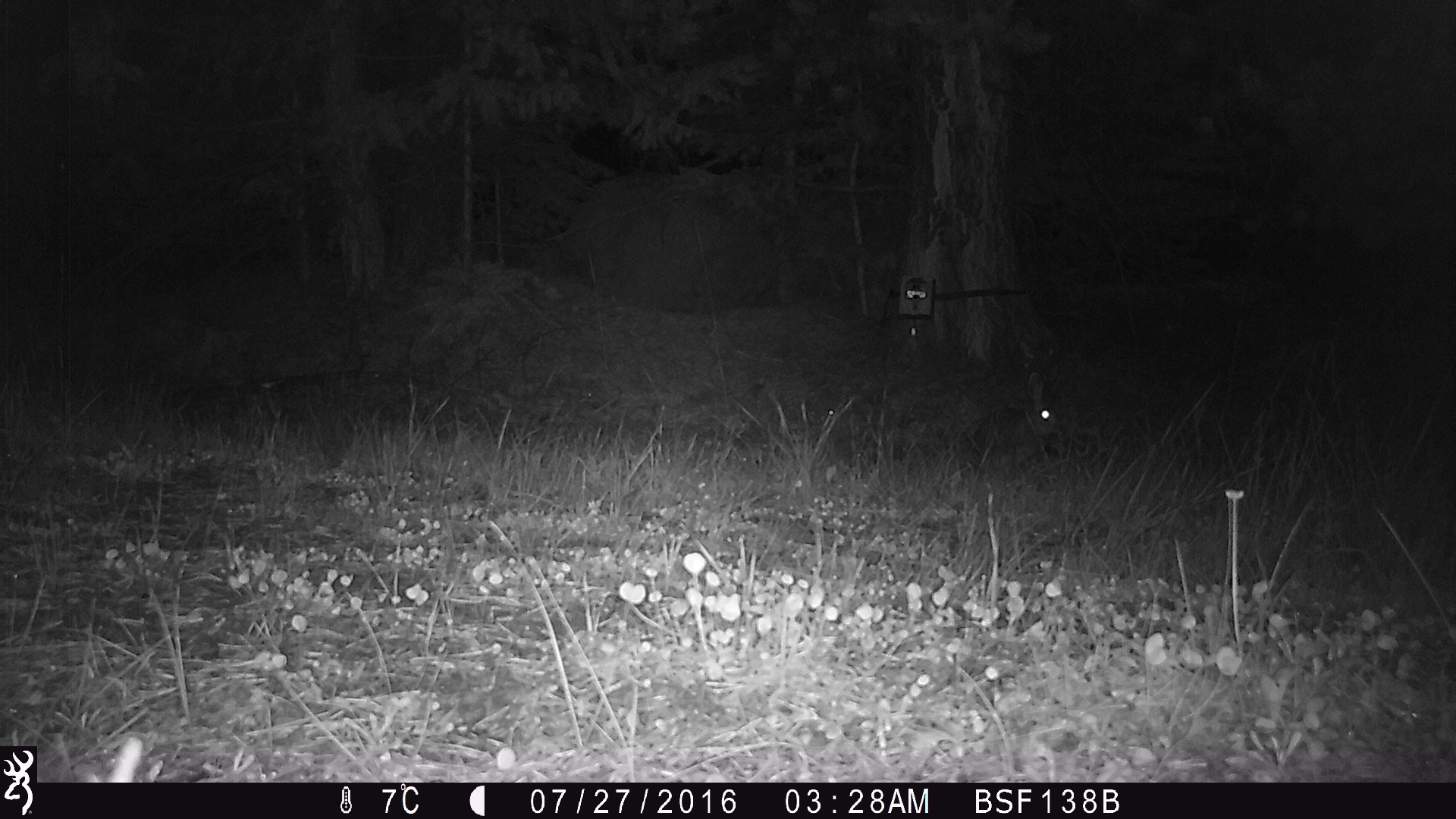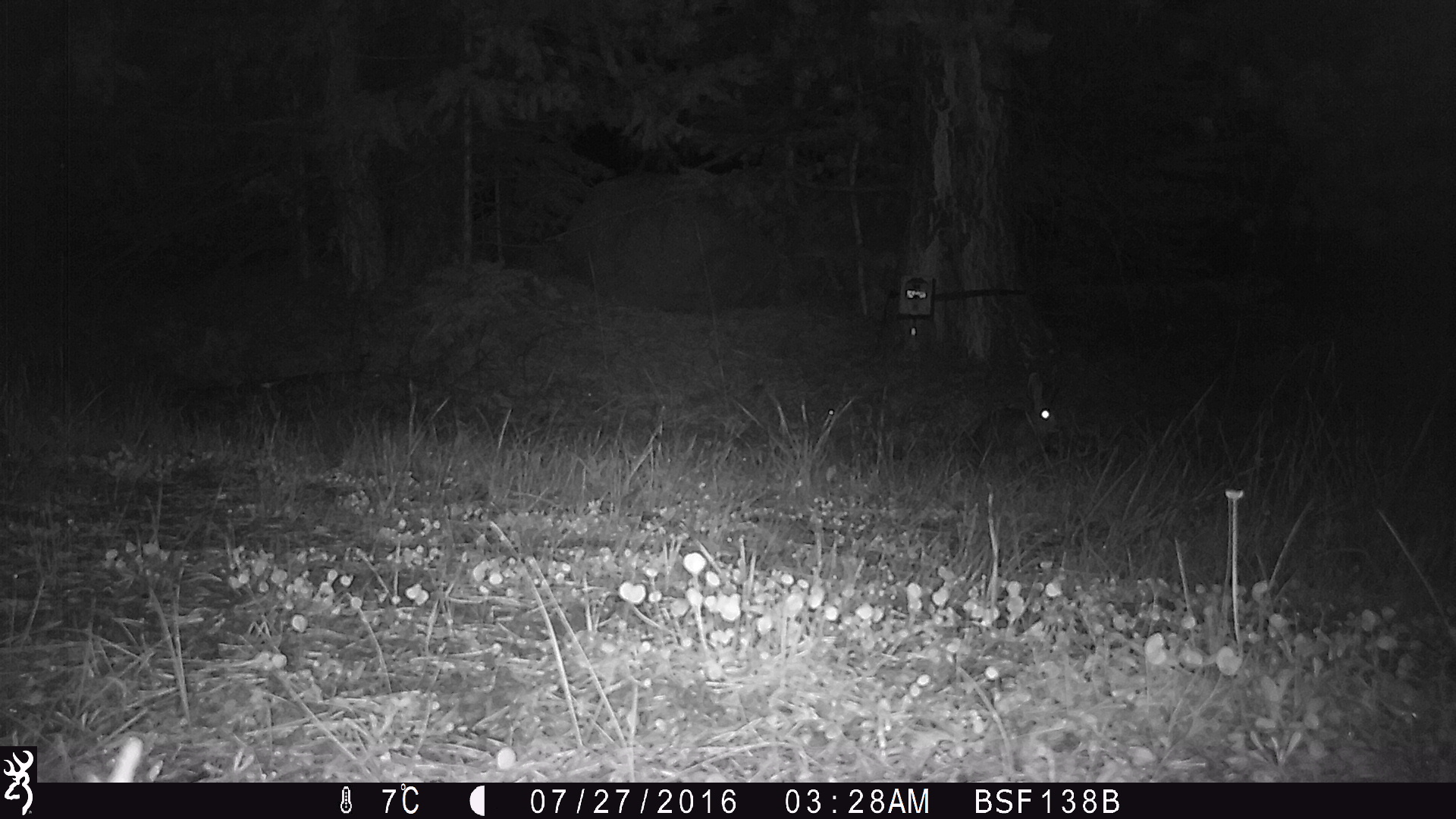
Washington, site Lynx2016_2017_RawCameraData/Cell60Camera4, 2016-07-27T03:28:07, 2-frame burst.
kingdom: Animalia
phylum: Chordata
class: Mammalia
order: Lagomorpha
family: Leporidae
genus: Lepus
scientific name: Lepus americanus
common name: snowshoe hare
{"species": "Lepus americanus (snowshoe hare)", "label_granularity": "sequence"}